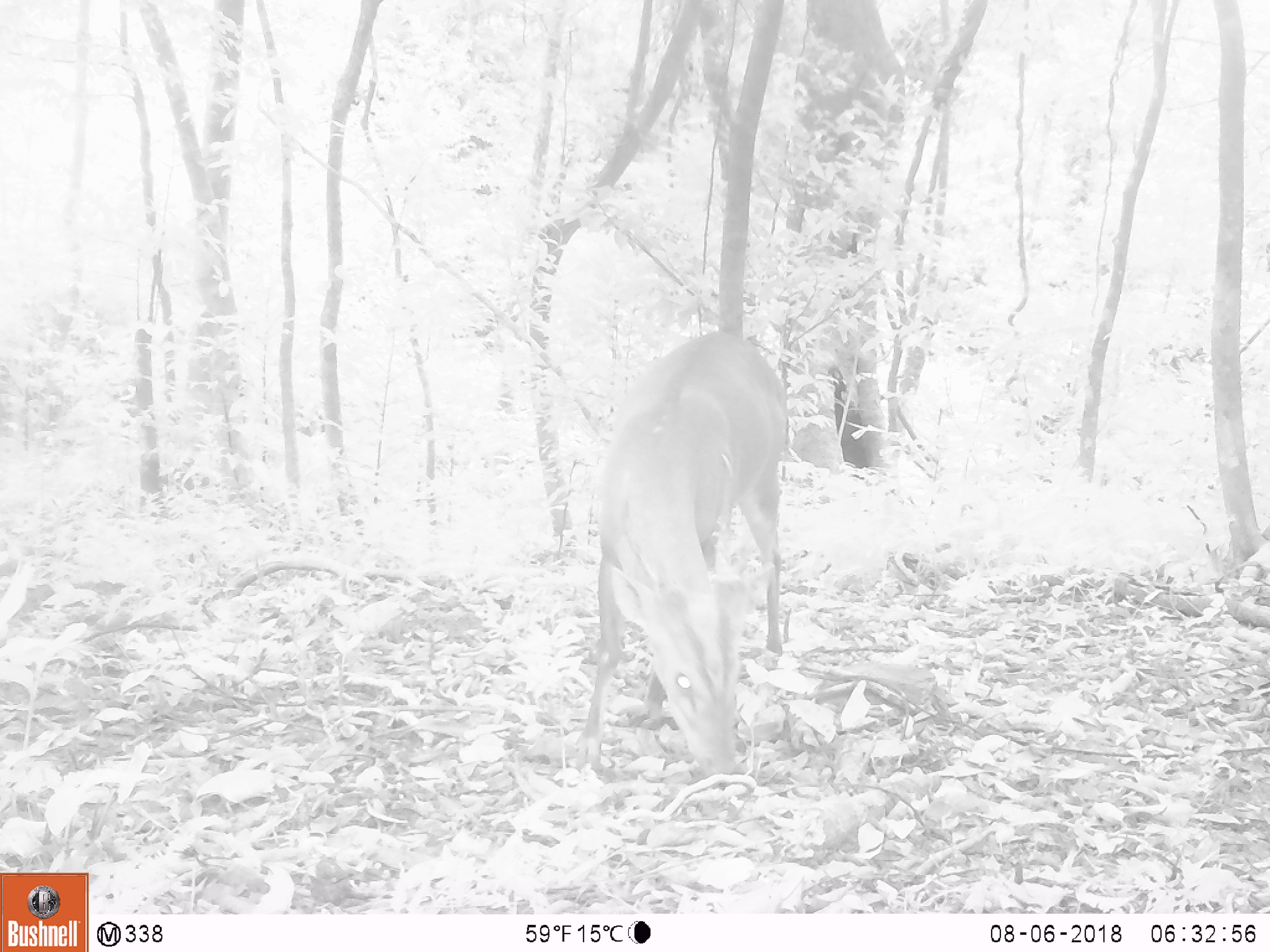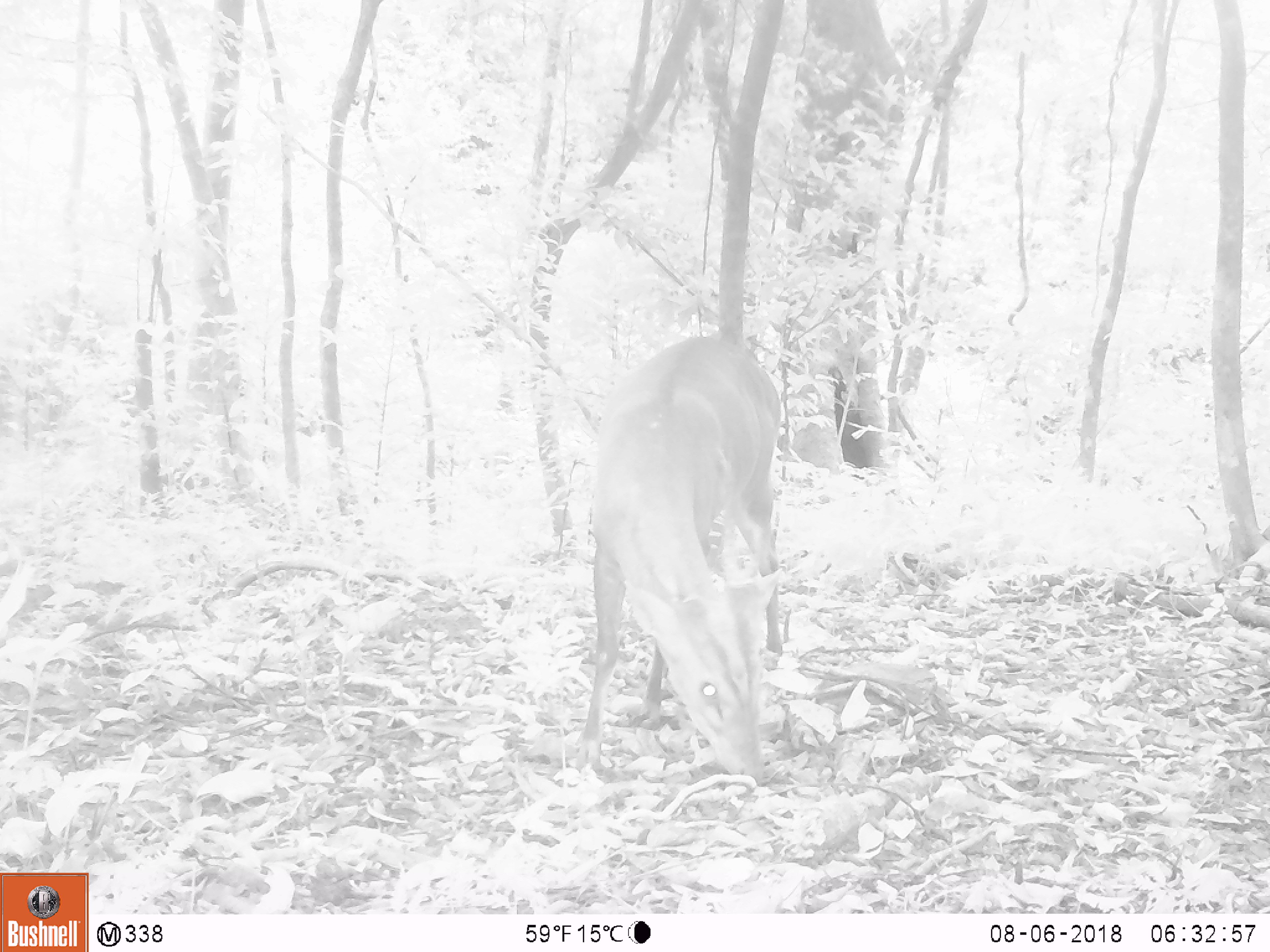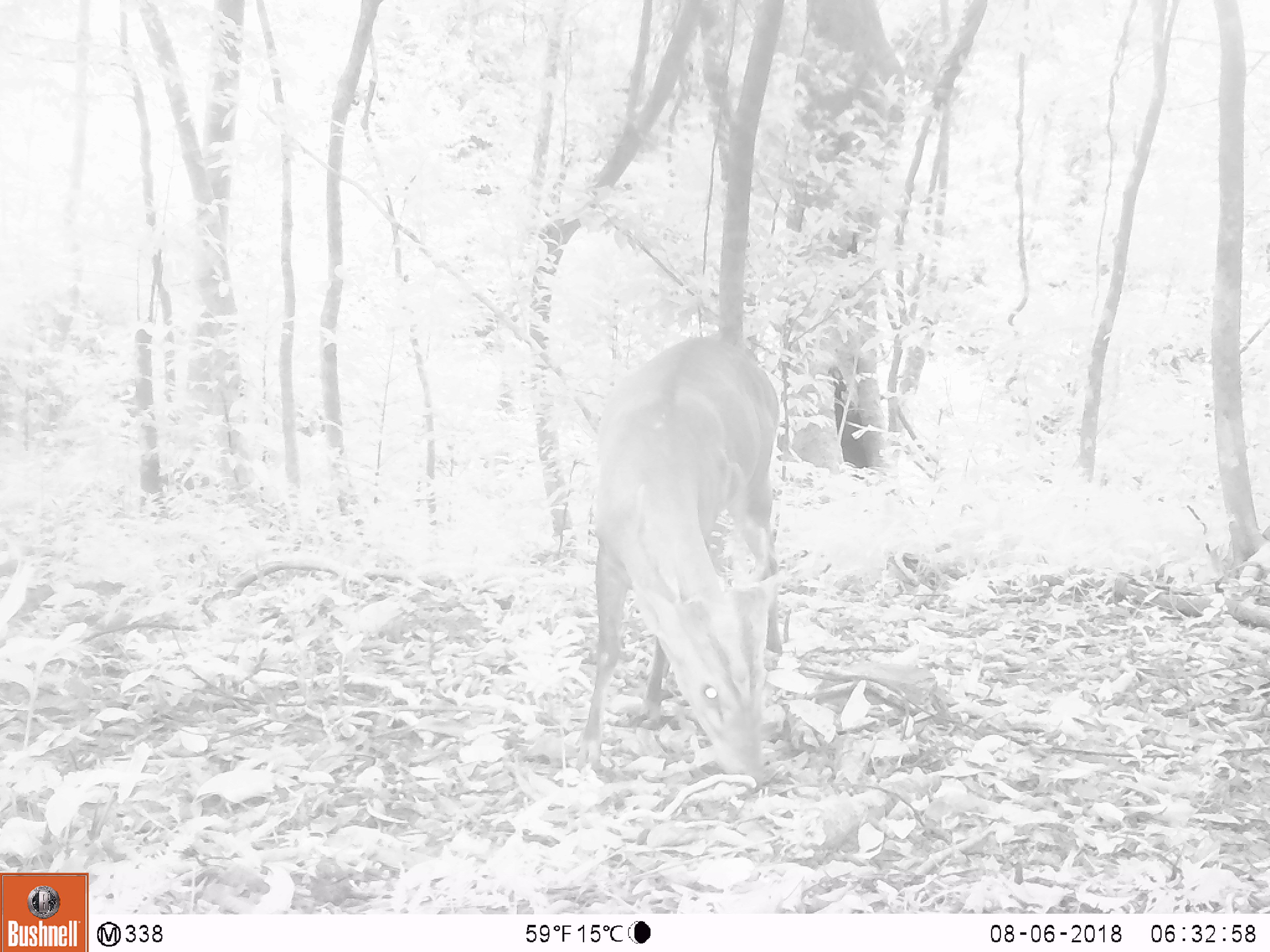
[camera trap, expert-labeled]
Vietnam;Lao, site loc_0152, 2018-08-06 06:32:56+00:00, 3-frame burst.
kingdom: Animalia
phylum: Chordata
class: Mammalia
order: Artiodactyla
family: Cervidae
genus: Muntiacus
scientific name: Muntiacus vuquangensis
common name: large-antlered muntjac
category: large antlered muntjac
Large antlered muntjac (large-antlered muntjac) (Muntiacus vuquangensis). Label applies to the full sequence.